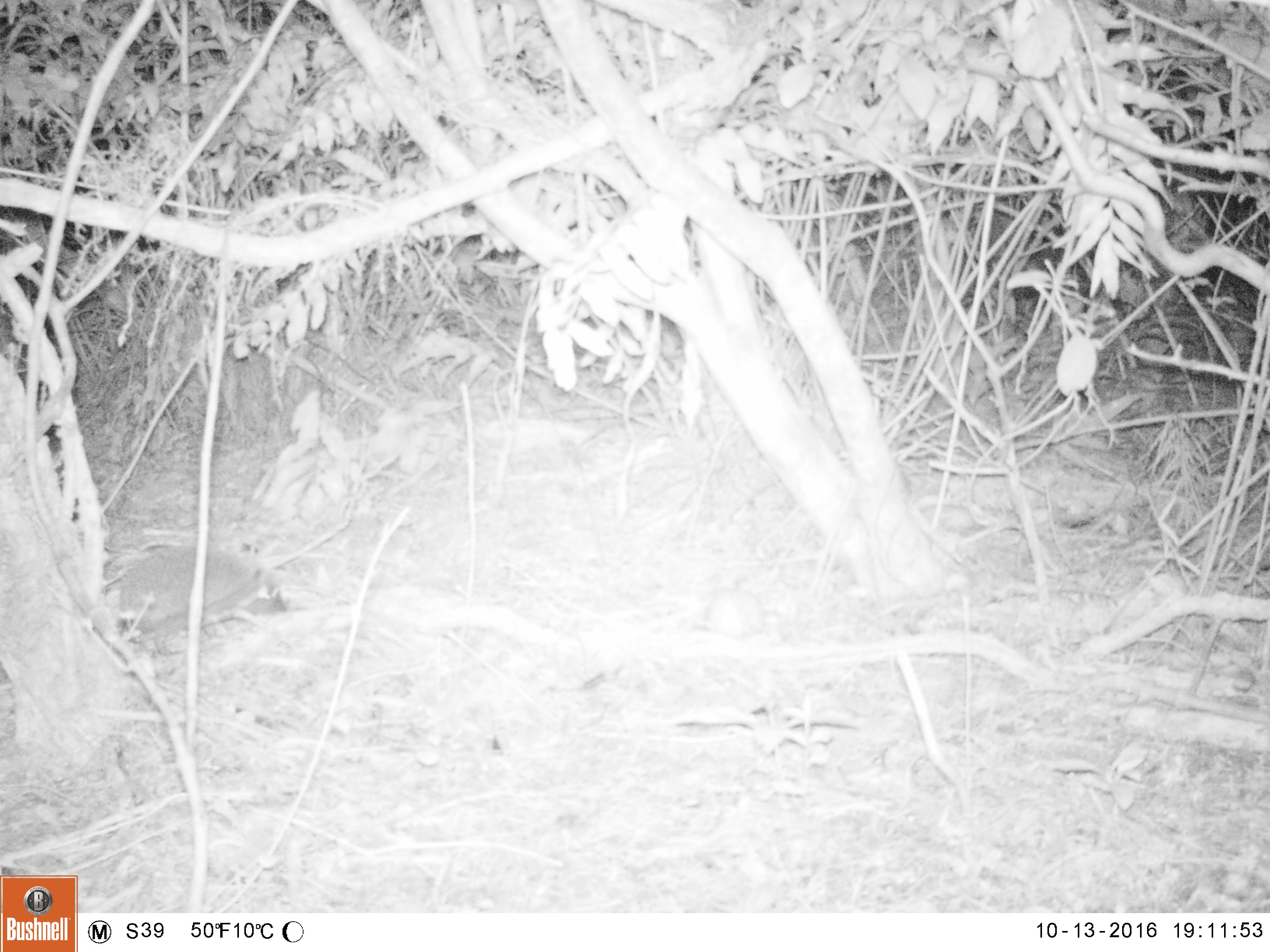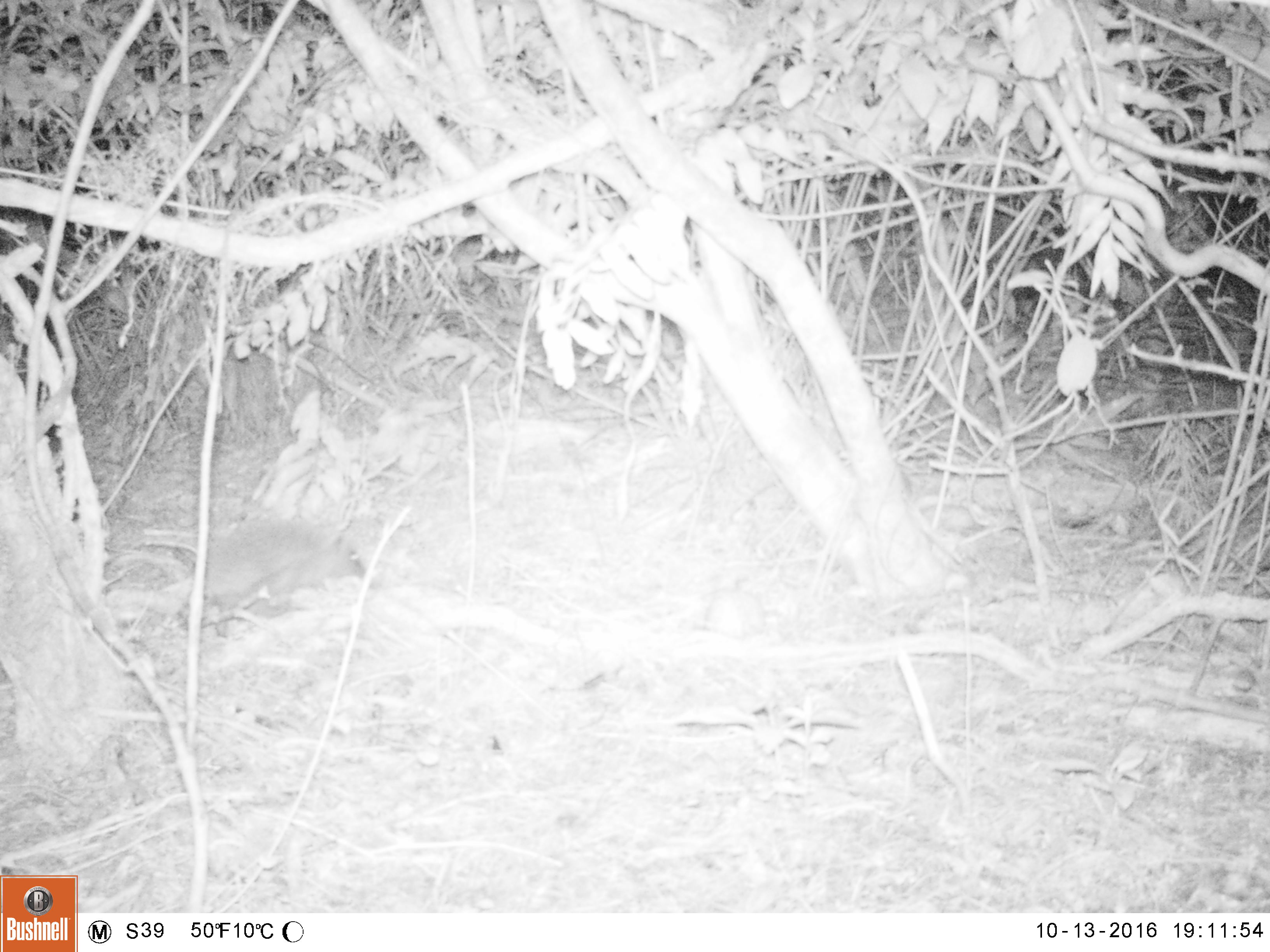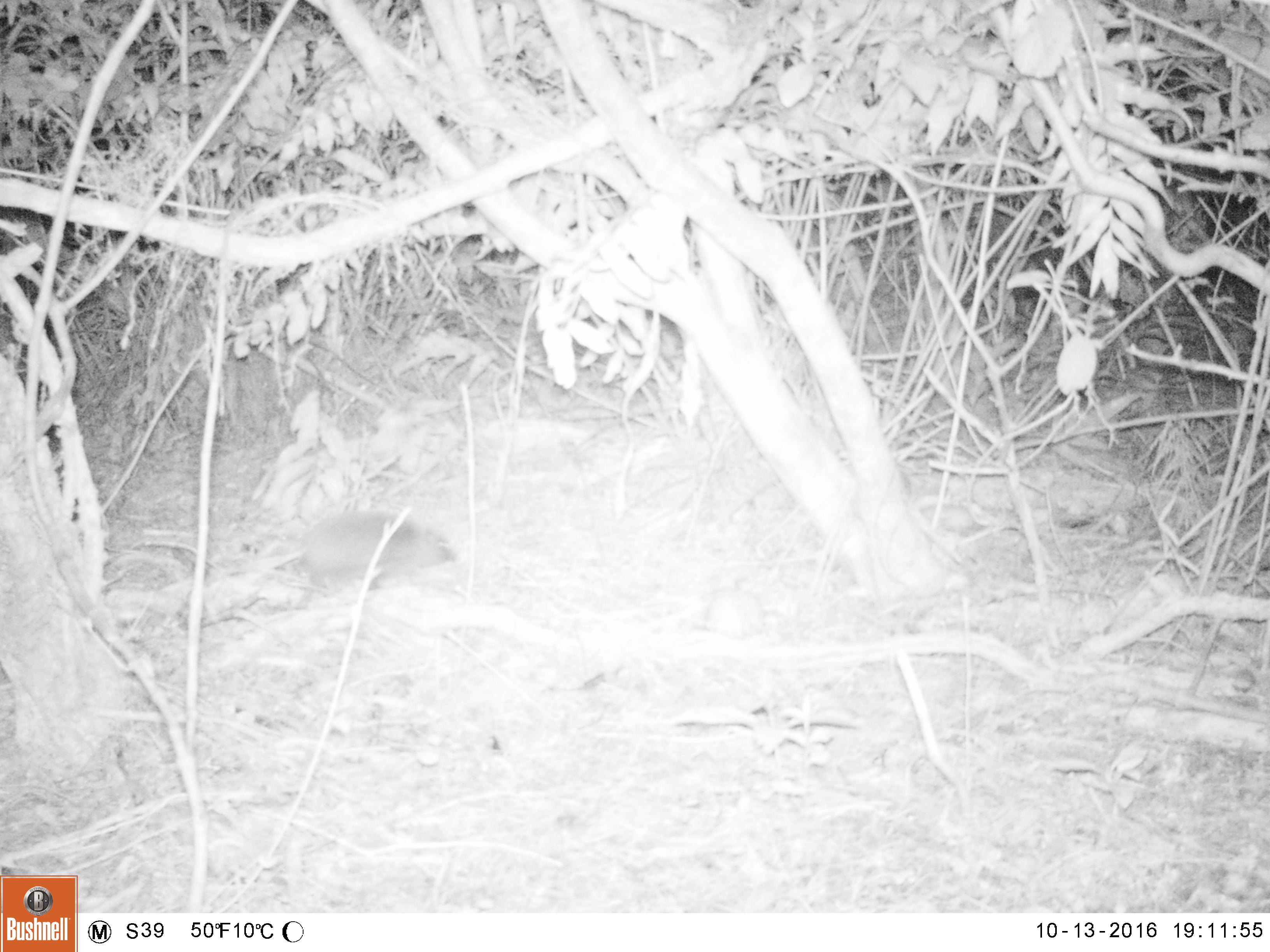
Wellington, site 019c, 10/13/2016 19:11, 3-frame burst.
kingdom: Animalia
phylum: Chordata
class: Mammalia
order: Eulipotyphla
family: Erinaceidae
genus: Erinaceus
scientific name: Erinaceus europaeus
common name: hedgehog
Hedgehog (Erinaceus europaeus).